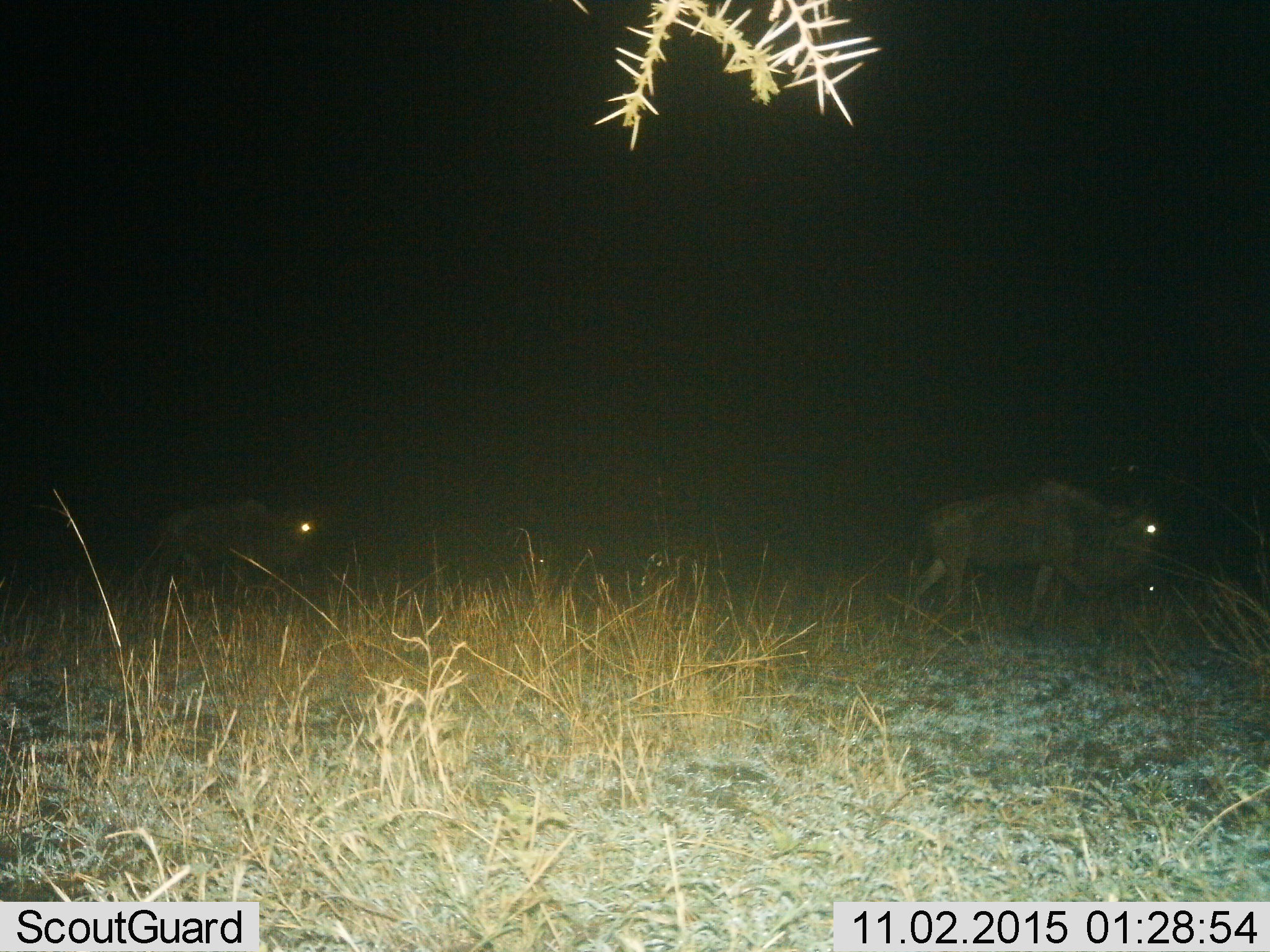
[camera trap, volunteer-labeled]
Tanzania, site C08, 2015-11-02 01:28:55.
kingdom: Animalia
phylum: Chordata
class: Mammalia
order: Artiodactyla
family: Bovidae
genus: Connochaetes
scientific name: Connochaetes taurinus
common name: blue wildebeest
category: wildebeest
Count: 2.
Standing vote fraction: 15%.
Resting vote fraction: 8%.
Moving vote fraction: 92%.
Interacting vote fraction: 0%.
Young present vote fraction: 15%.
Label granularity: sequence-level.